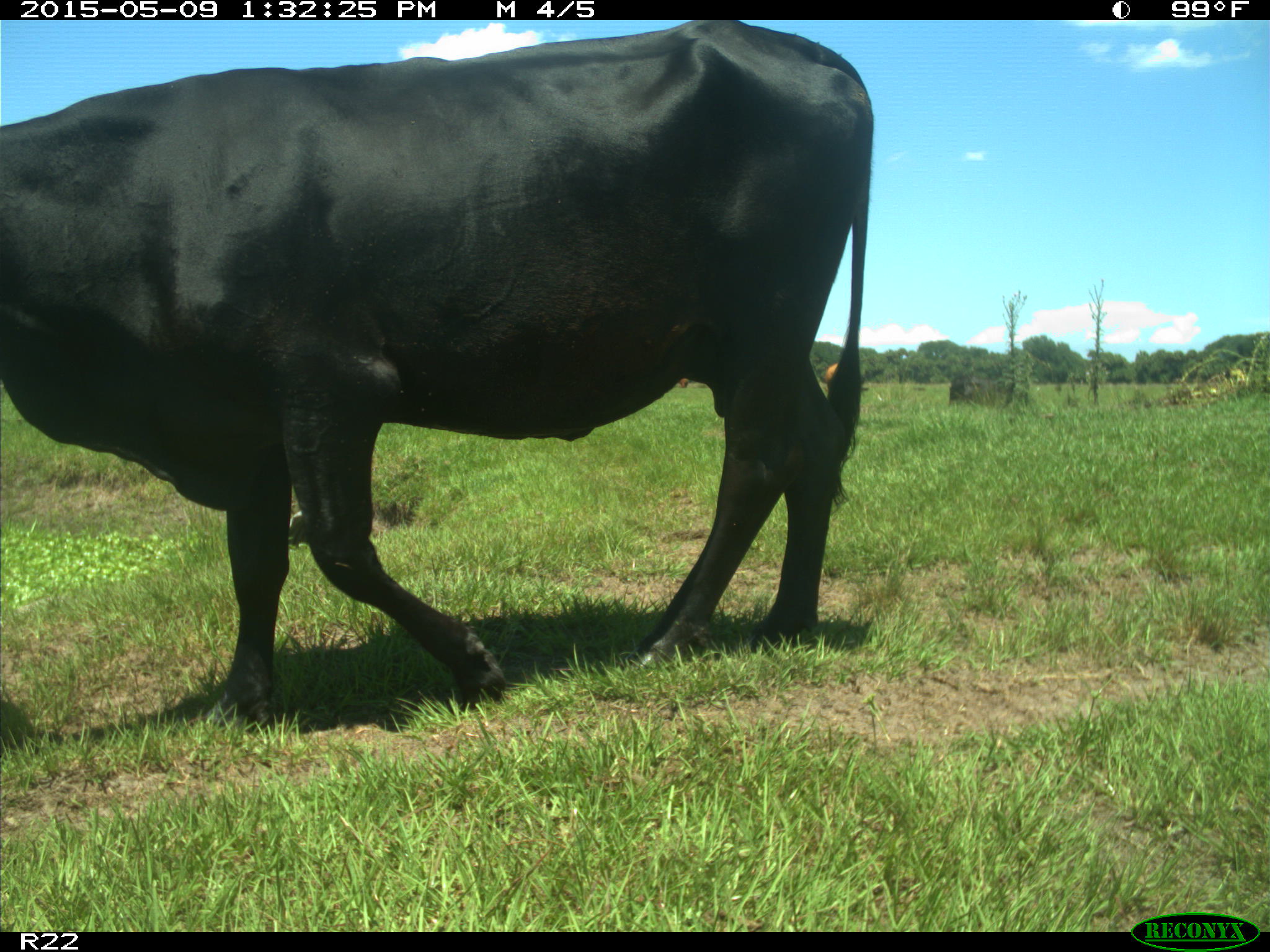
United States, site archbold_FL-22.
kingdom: Animalia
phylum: Chordata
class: Mammalia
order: Artiodactyla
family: Bovidae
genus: Bos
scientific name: Bos taurus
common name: domestic cow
Bos taurus (domestic cow).